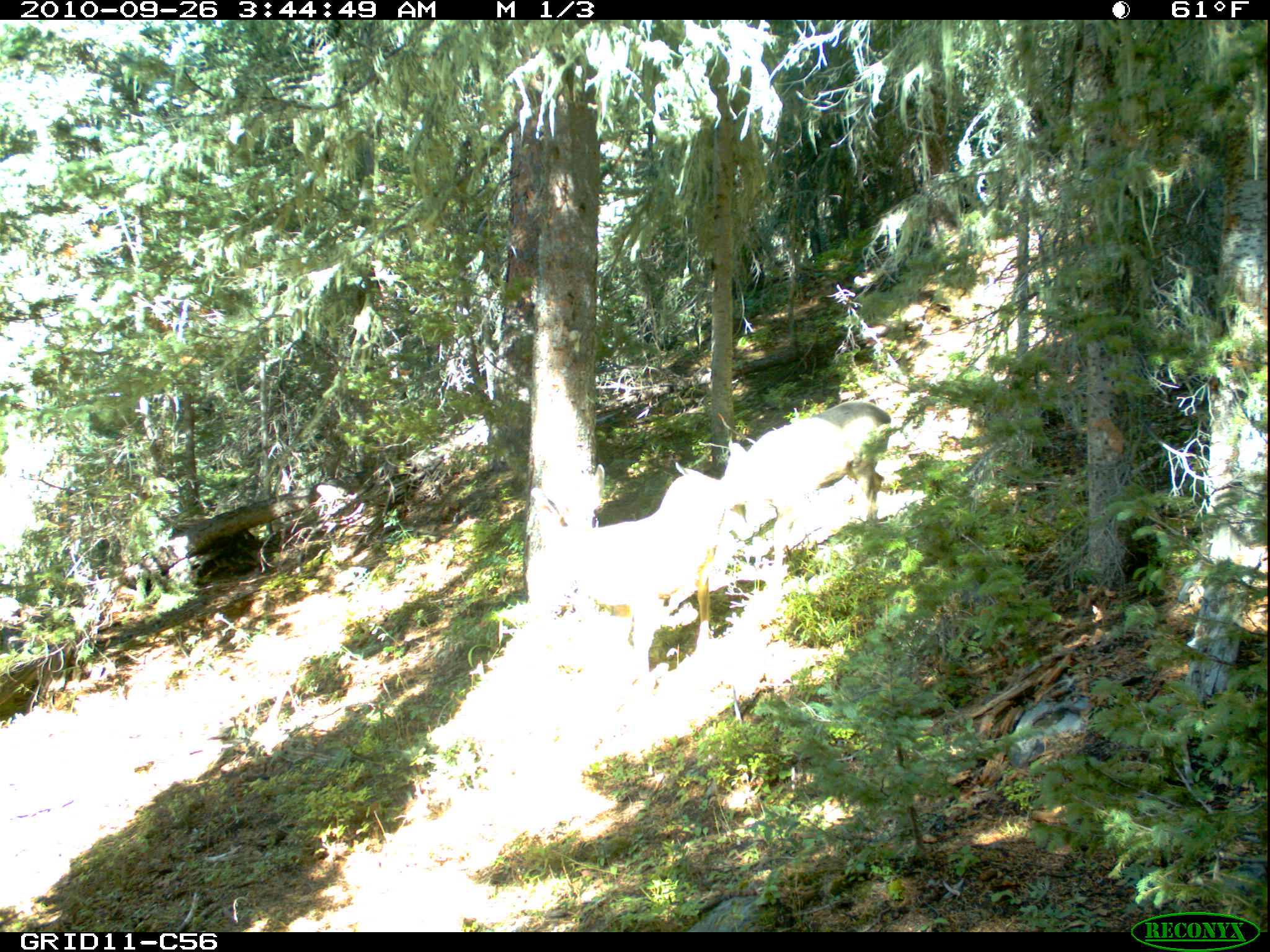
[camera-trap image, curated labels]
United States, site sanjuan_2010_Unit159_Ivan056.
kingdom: Animalia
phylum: Chordata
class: Mammalia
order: Artiodactyla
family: Cervidae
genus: Odocoileus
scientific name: Odocoileus hemionus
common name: mule deer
Odocoileus hemionus (mule deer).